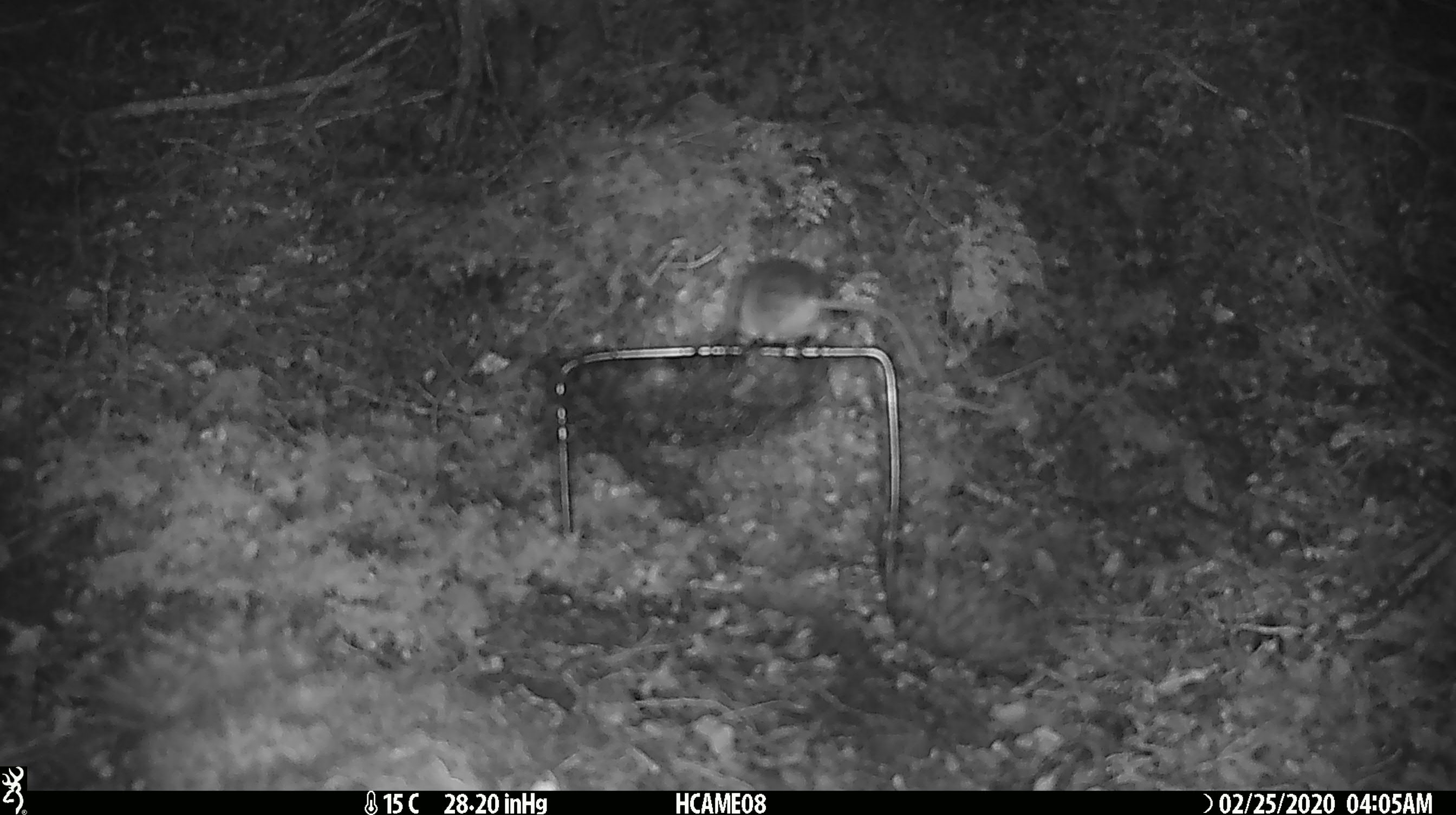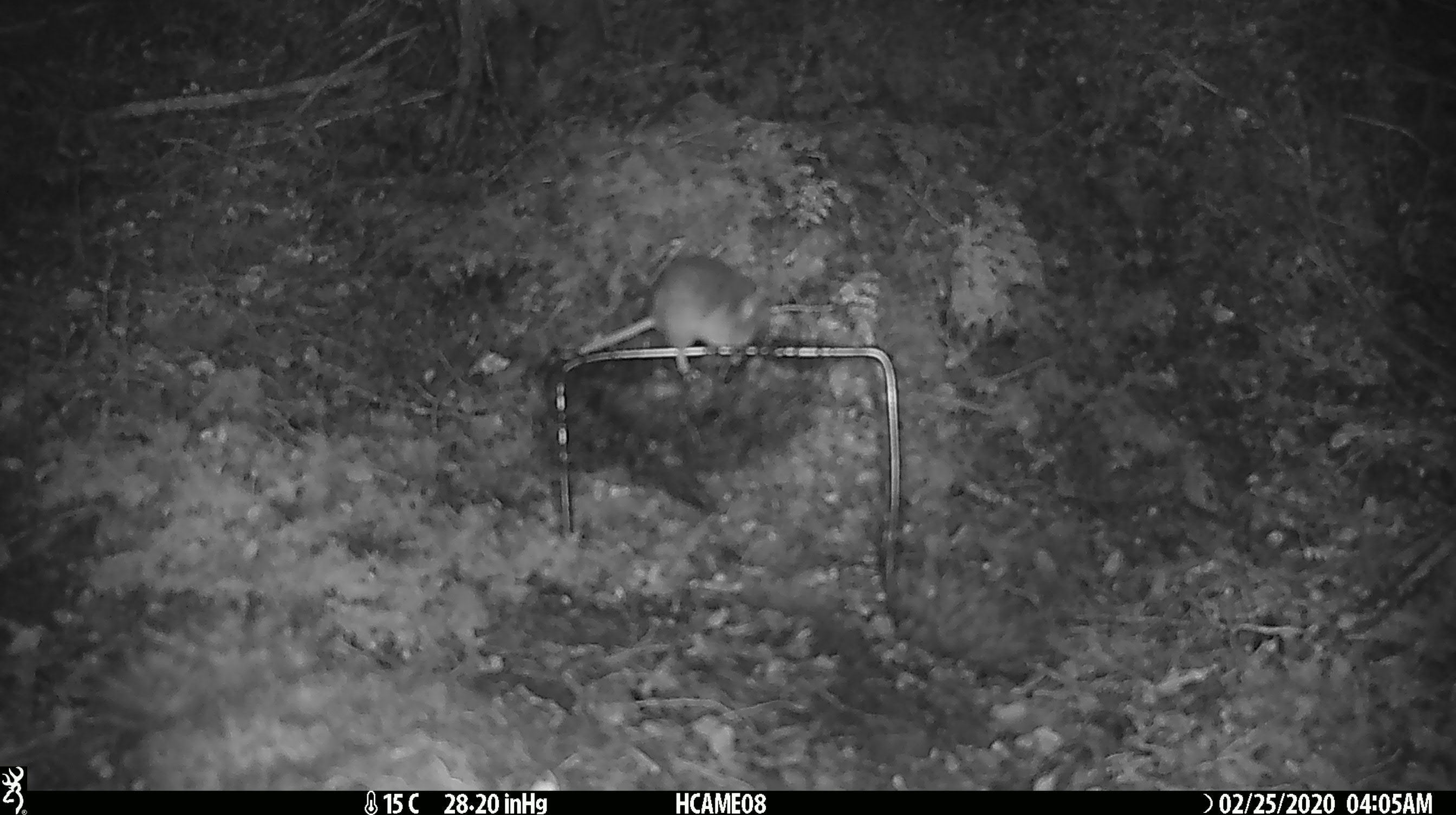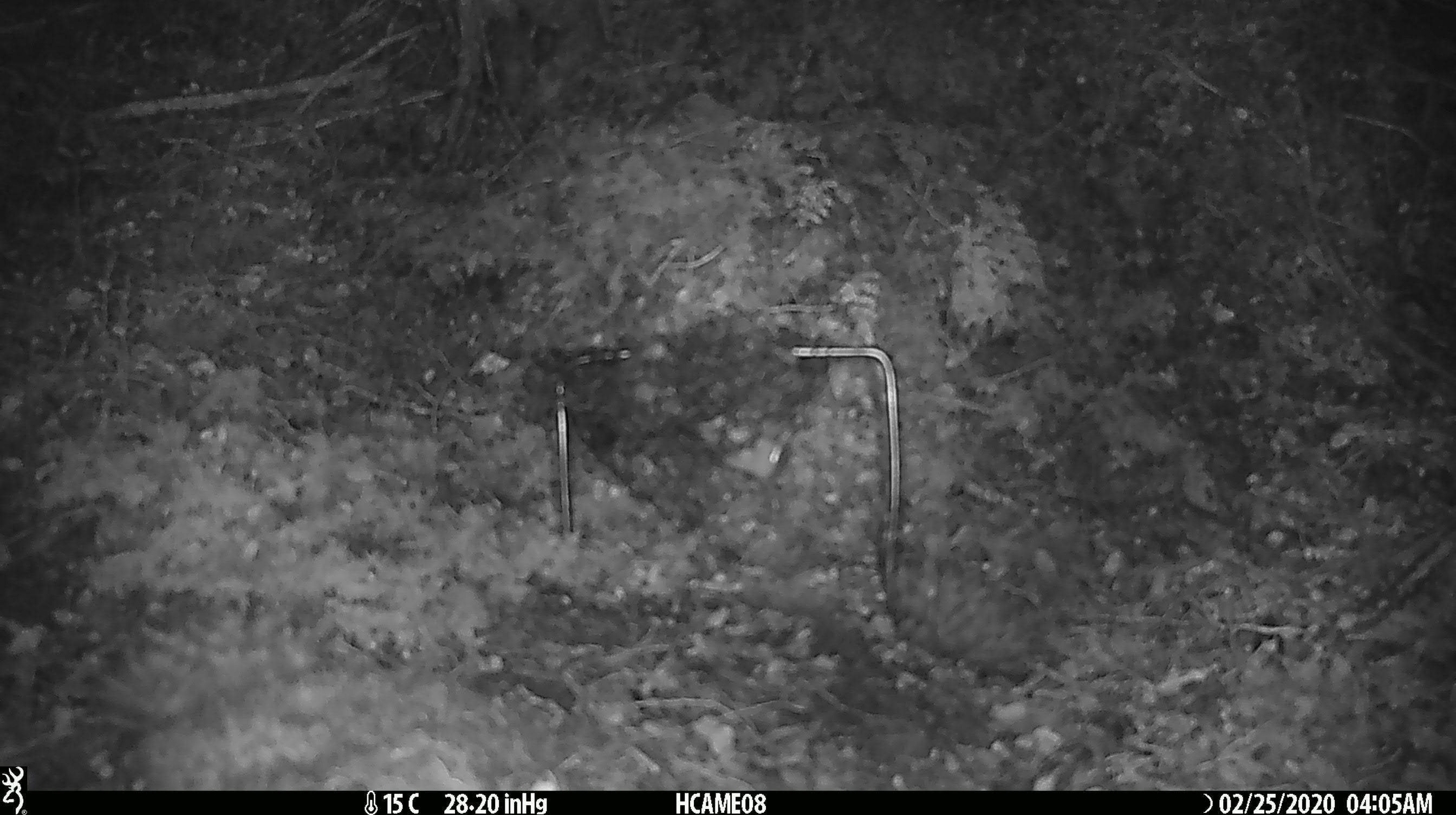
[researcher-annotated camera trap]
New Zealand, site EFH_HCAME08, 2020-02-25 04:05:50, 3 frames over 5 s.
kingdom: Animalia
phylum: Chordata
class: Mammalia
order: Rodentia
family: Muridae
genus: Mus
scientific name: Mus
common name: mouse